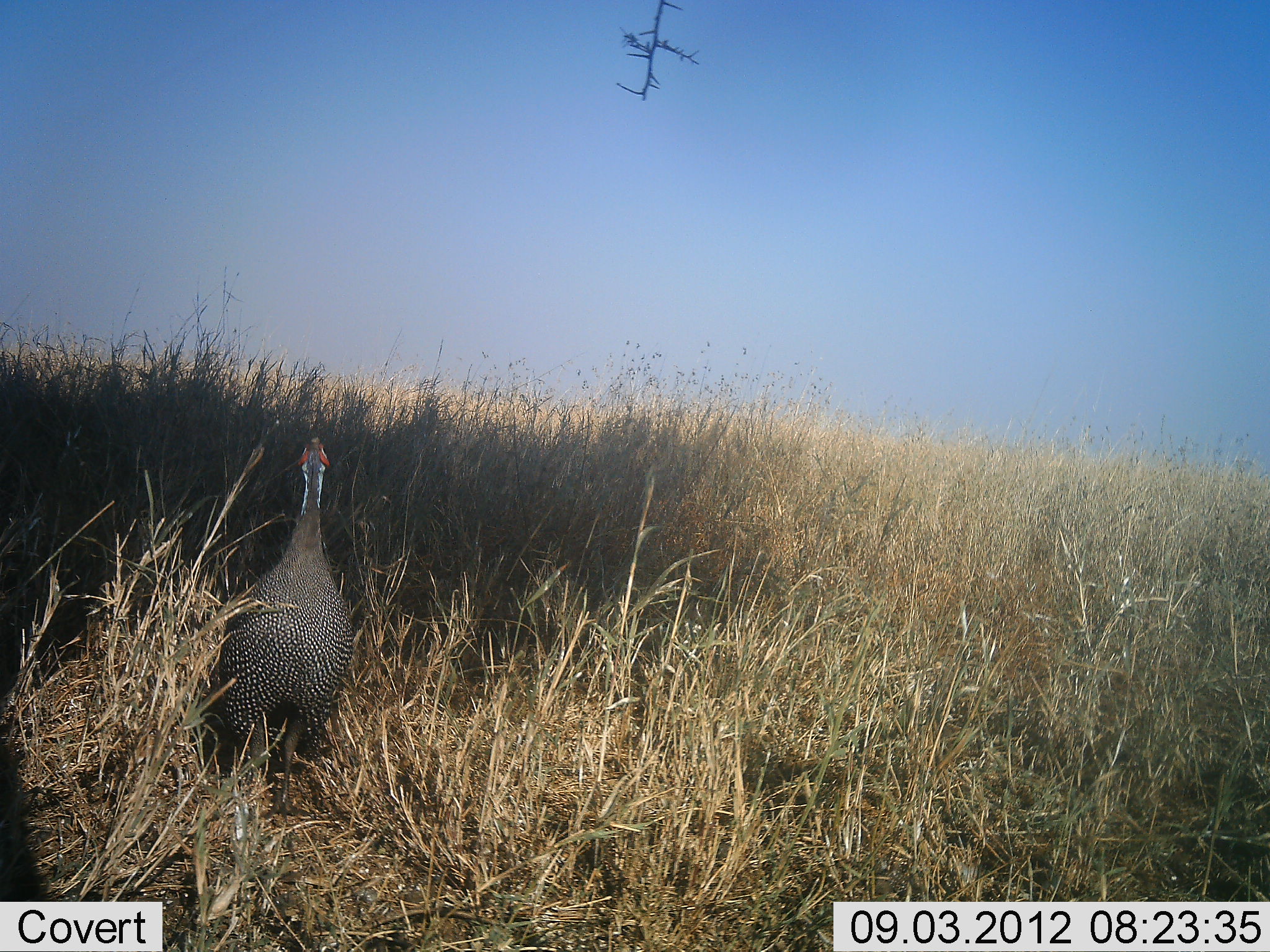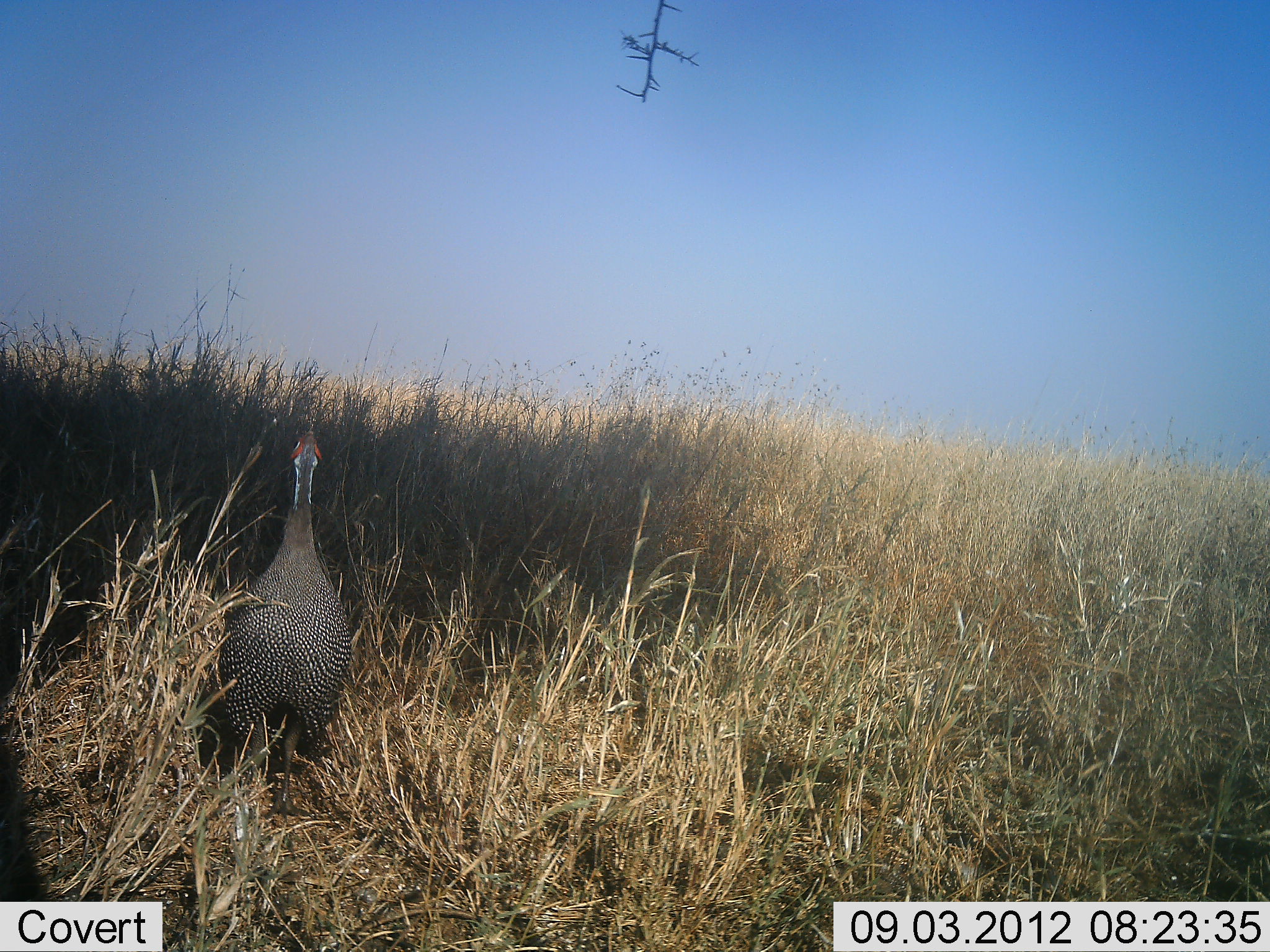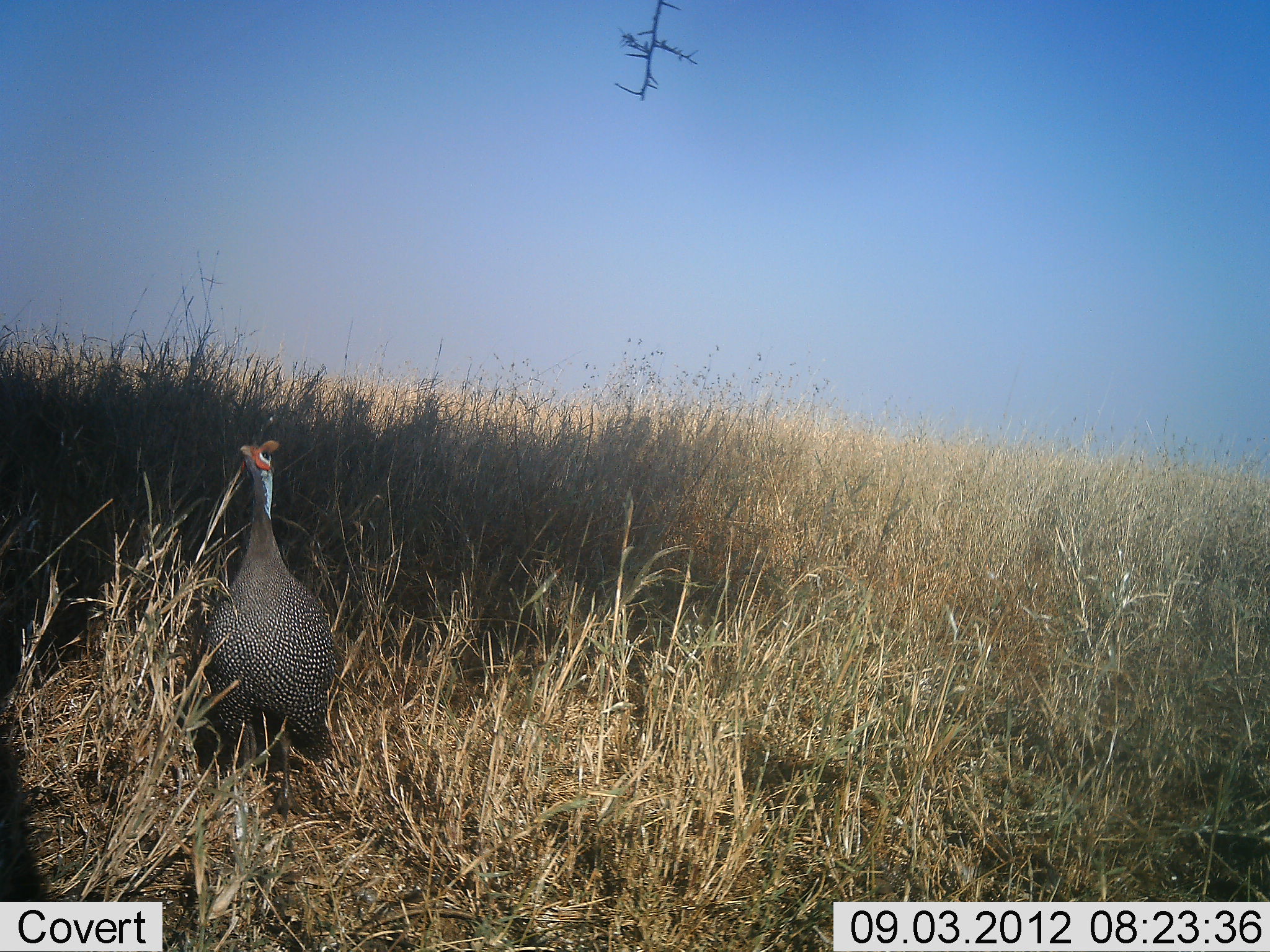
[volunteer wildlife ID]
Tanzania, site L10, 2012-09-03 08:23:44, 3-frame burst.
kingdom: Animalia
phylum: Chordata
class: Aves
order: Galliformes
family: Numididae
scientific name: Numididae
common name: guinea fowl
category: guineafowl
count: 1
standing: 100%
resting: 0%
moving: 0%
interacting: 0%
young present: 0%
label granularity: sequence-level